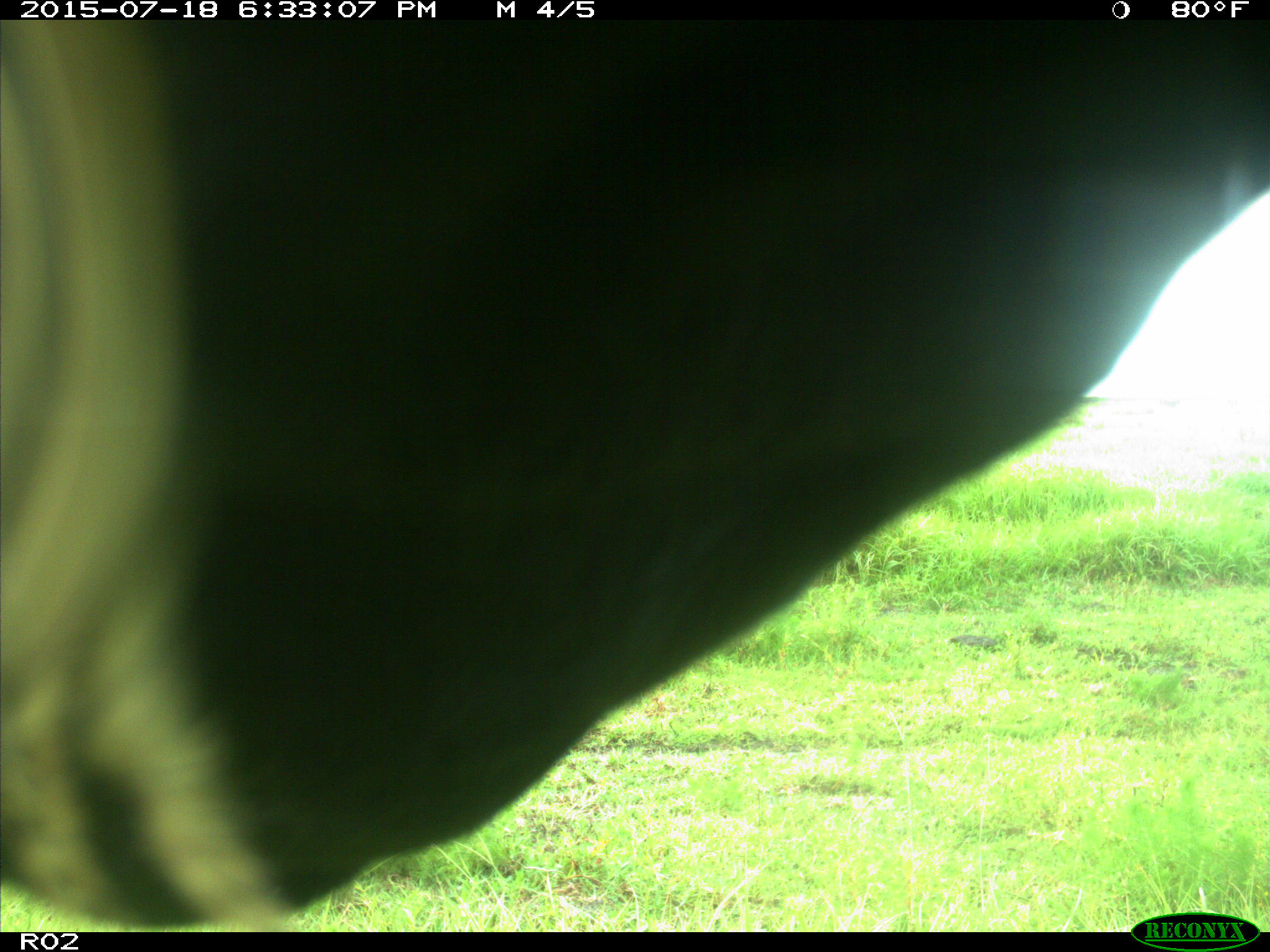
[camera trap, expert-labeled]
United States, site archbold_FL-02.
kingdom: Animalia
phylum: Chordata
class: Mammalia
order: Artiodactyla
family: Bovidae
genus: Bos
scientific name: Bos taurus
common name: domestic cow